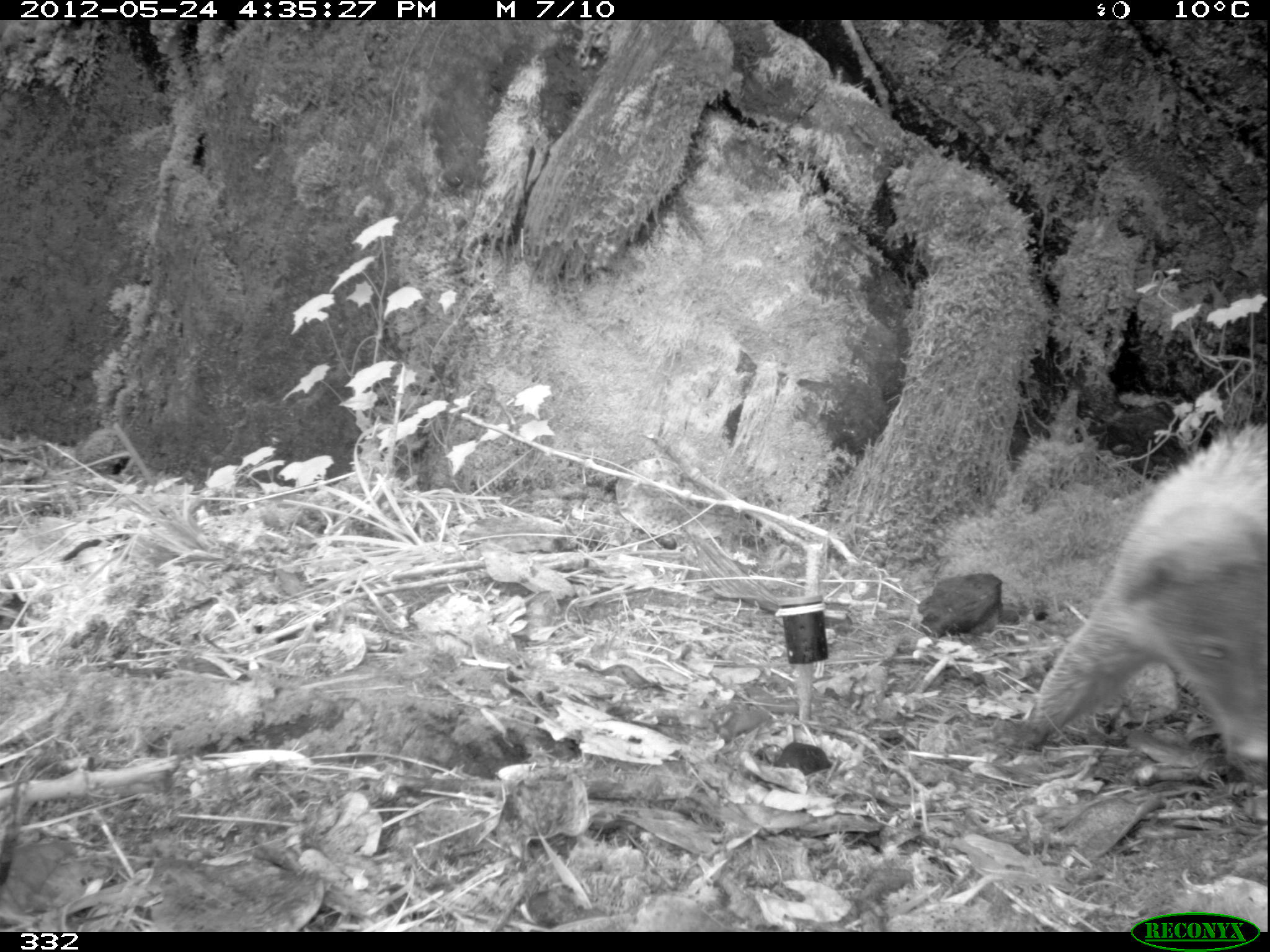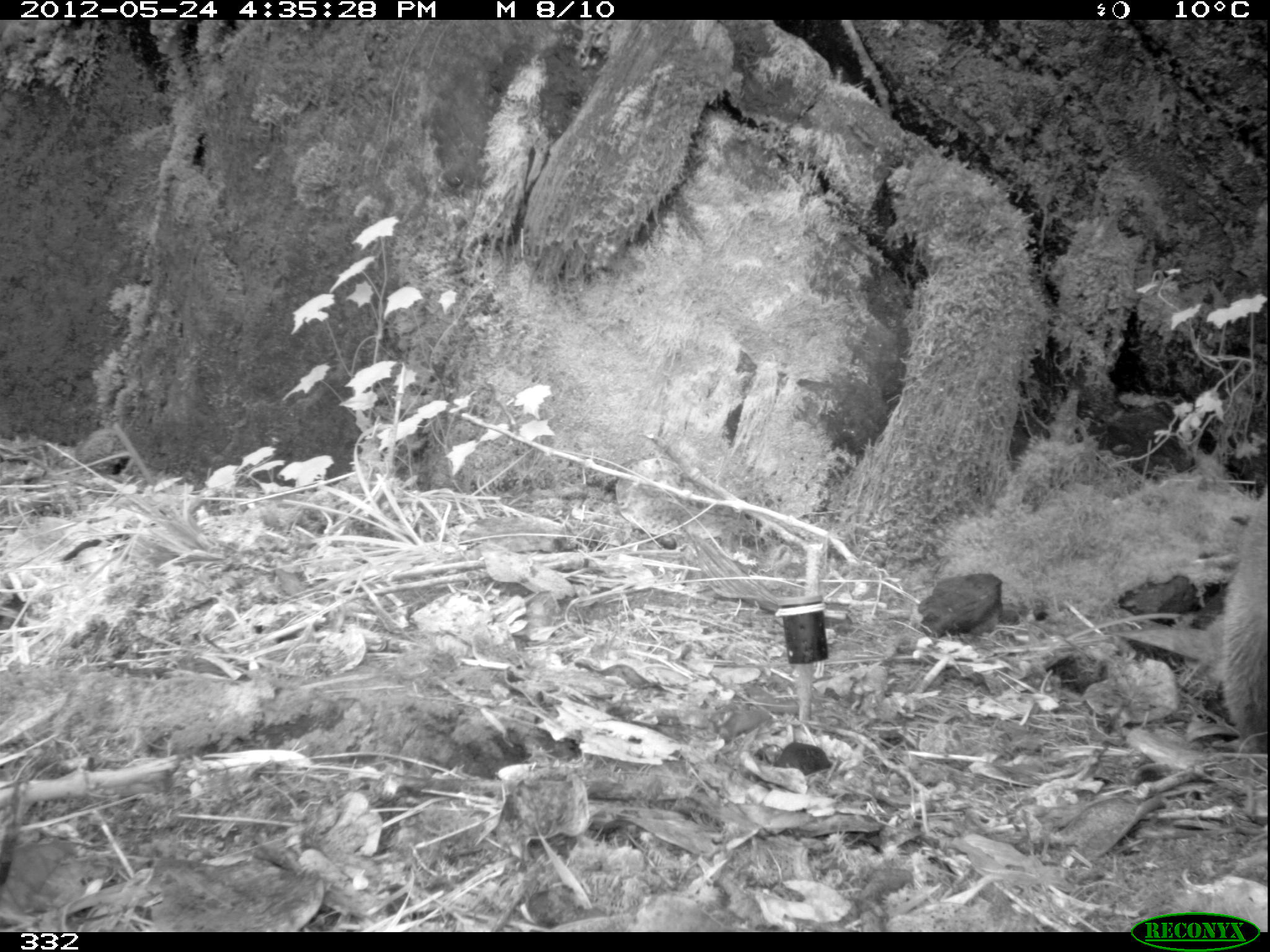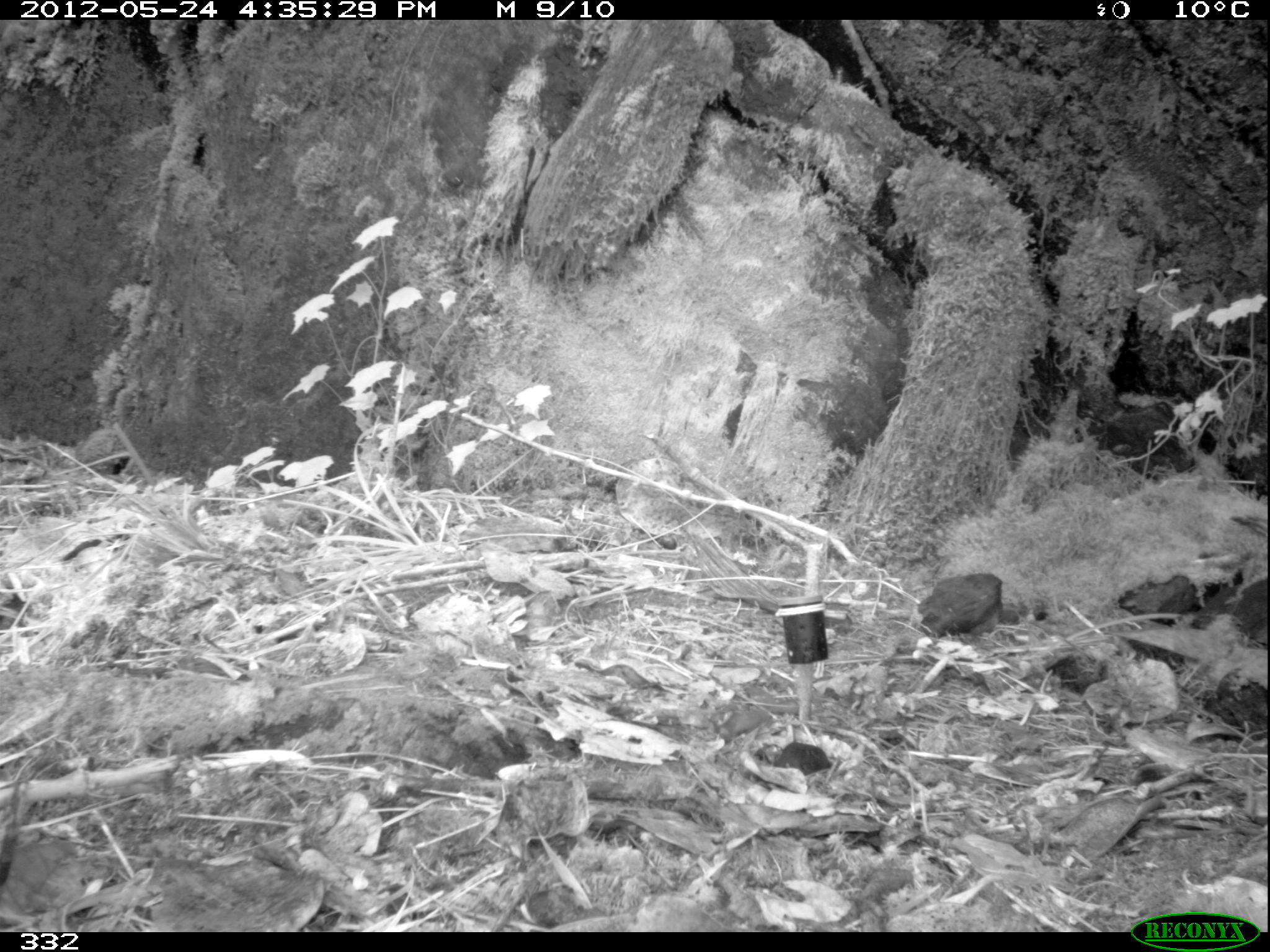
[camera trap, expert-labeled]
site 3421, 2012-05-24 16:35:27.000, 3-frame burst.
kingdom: Animalia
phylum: Chordata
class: Mammalia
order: Carnivora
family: Procyonidae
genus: Nasua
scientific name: Nasua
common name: coatis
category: unknown coati